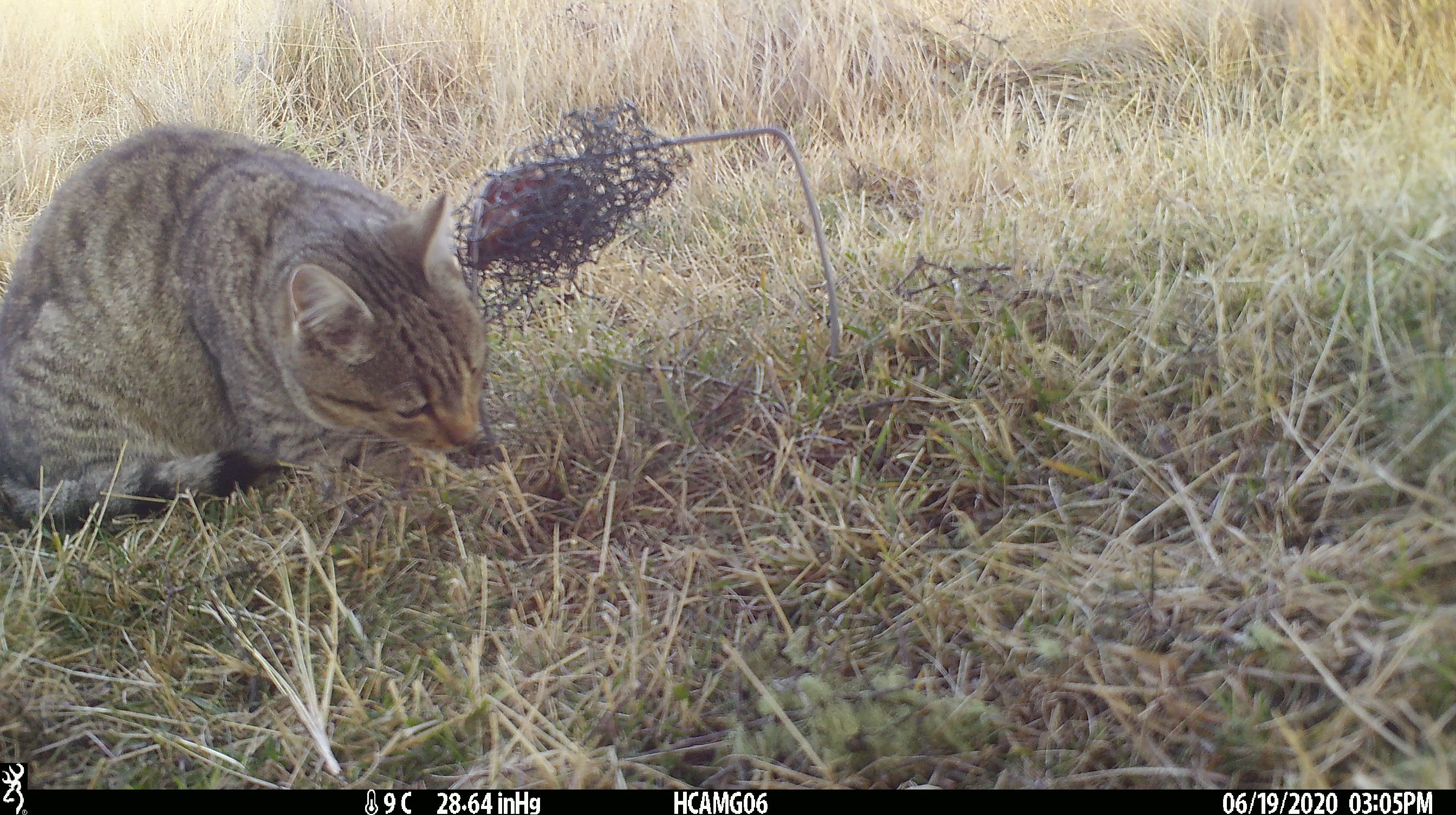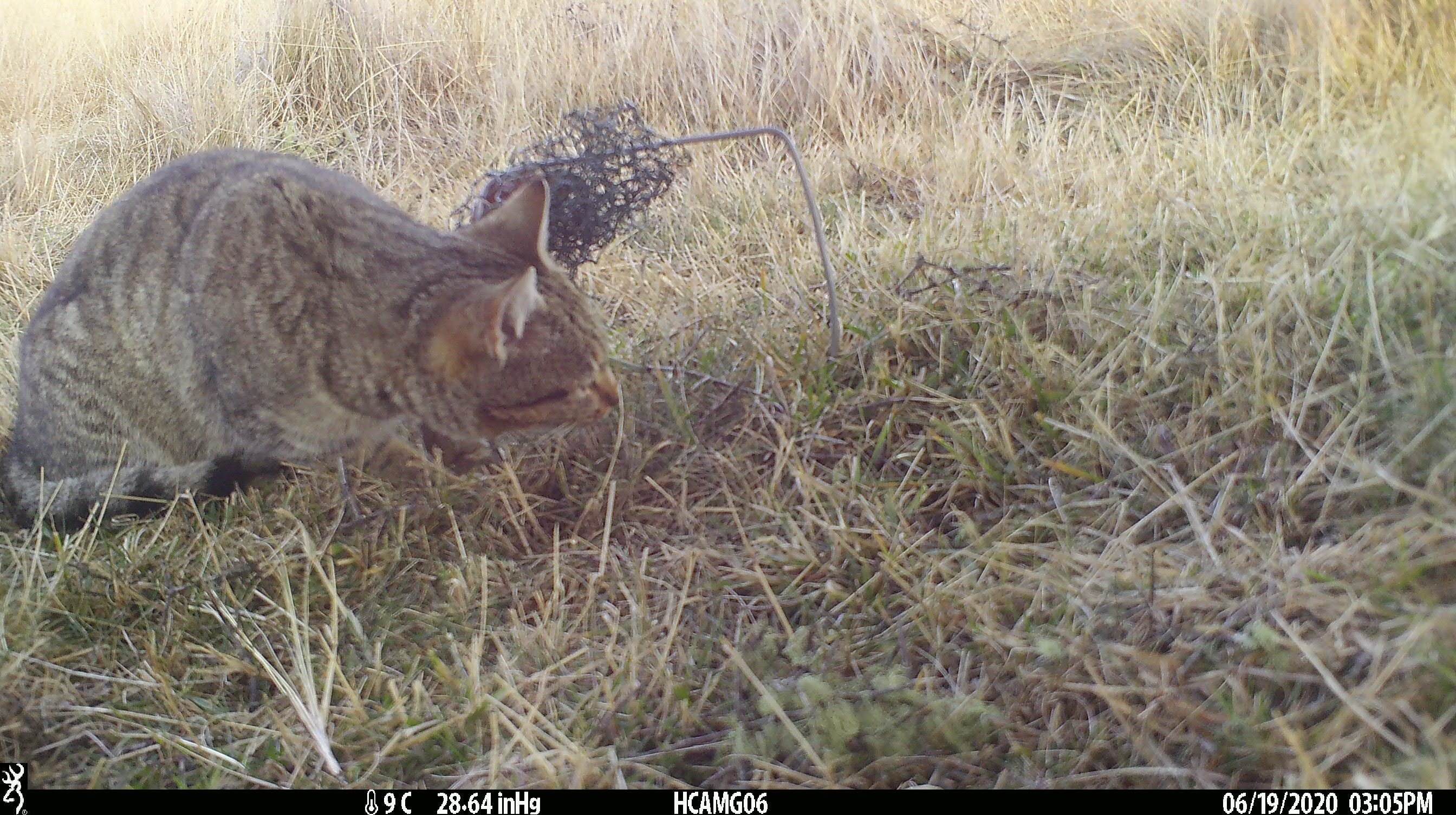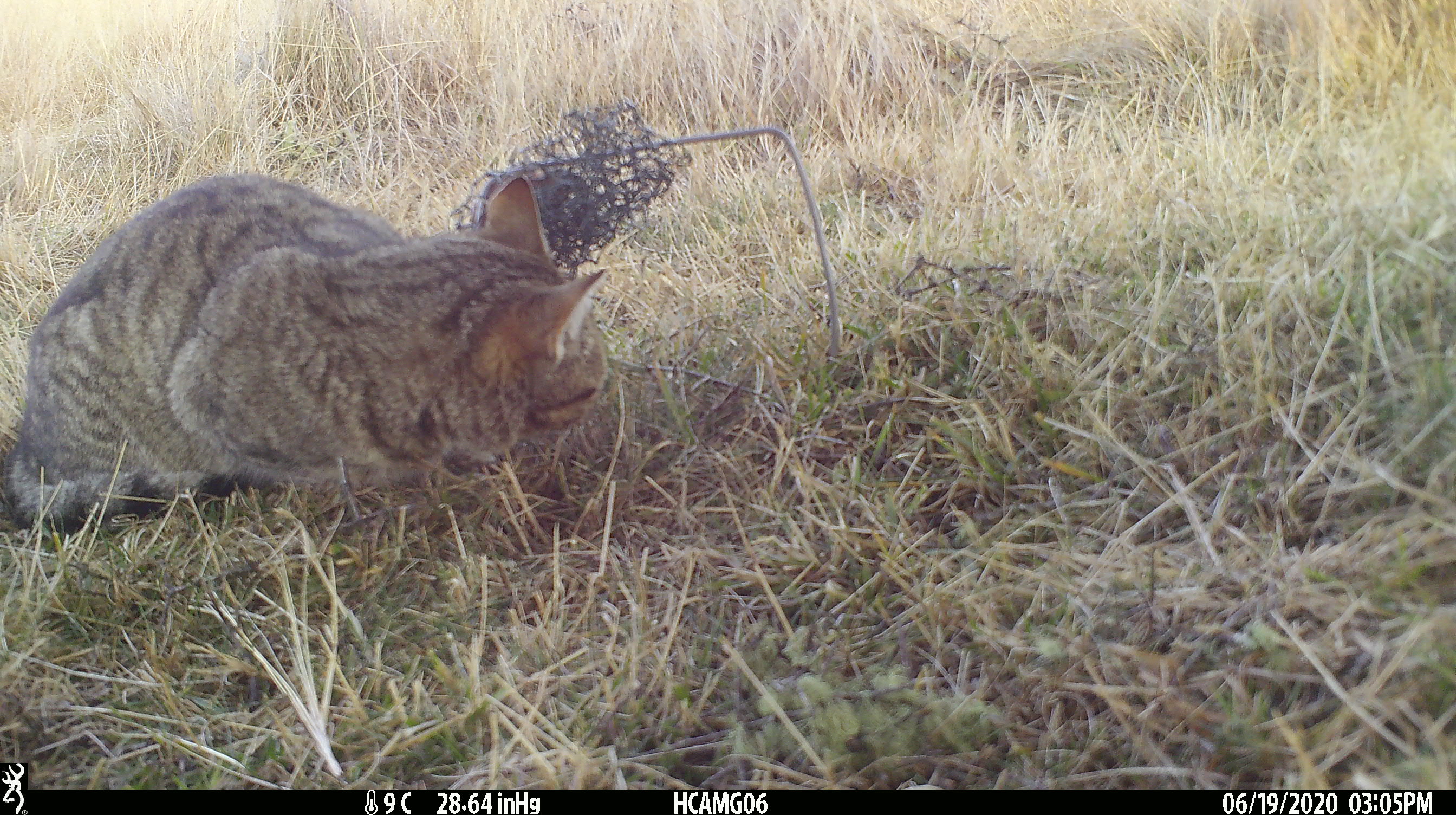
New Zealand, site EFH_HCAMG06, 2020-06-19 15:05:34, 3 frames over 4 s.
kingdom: Animalia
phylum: Chordata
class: Mammalia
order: Carnivora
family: Felidae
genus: Felis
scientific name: Felis catus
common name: domestic cat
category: cat